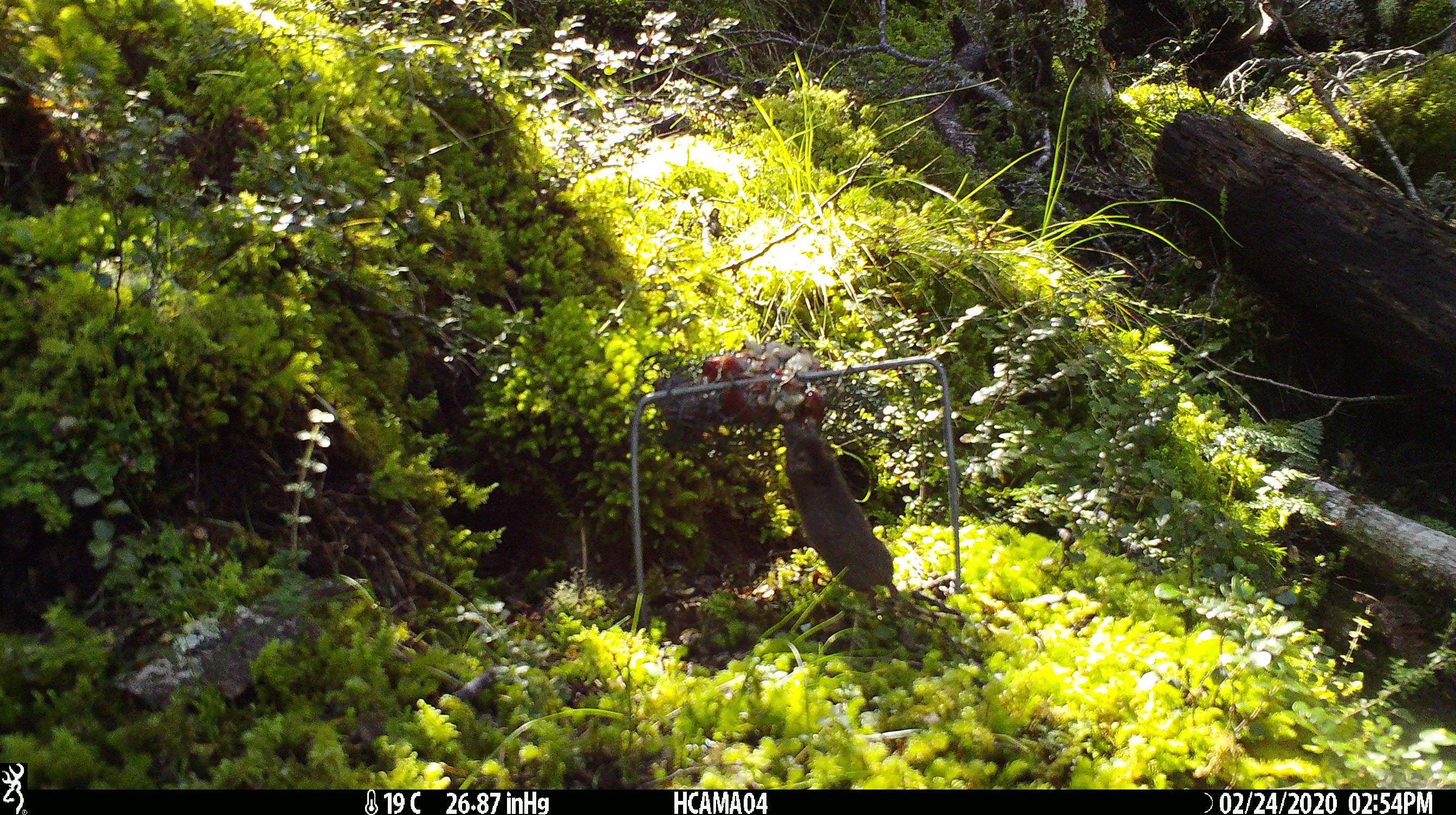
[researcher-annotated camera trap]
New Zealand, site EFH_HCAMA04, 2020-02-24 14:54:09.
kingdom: Animalia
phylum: Chordata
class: Mammalia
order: Rodentia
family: Muridae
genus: Mus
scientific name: Mus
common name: mouse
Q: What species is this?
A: Mouse (Mus).